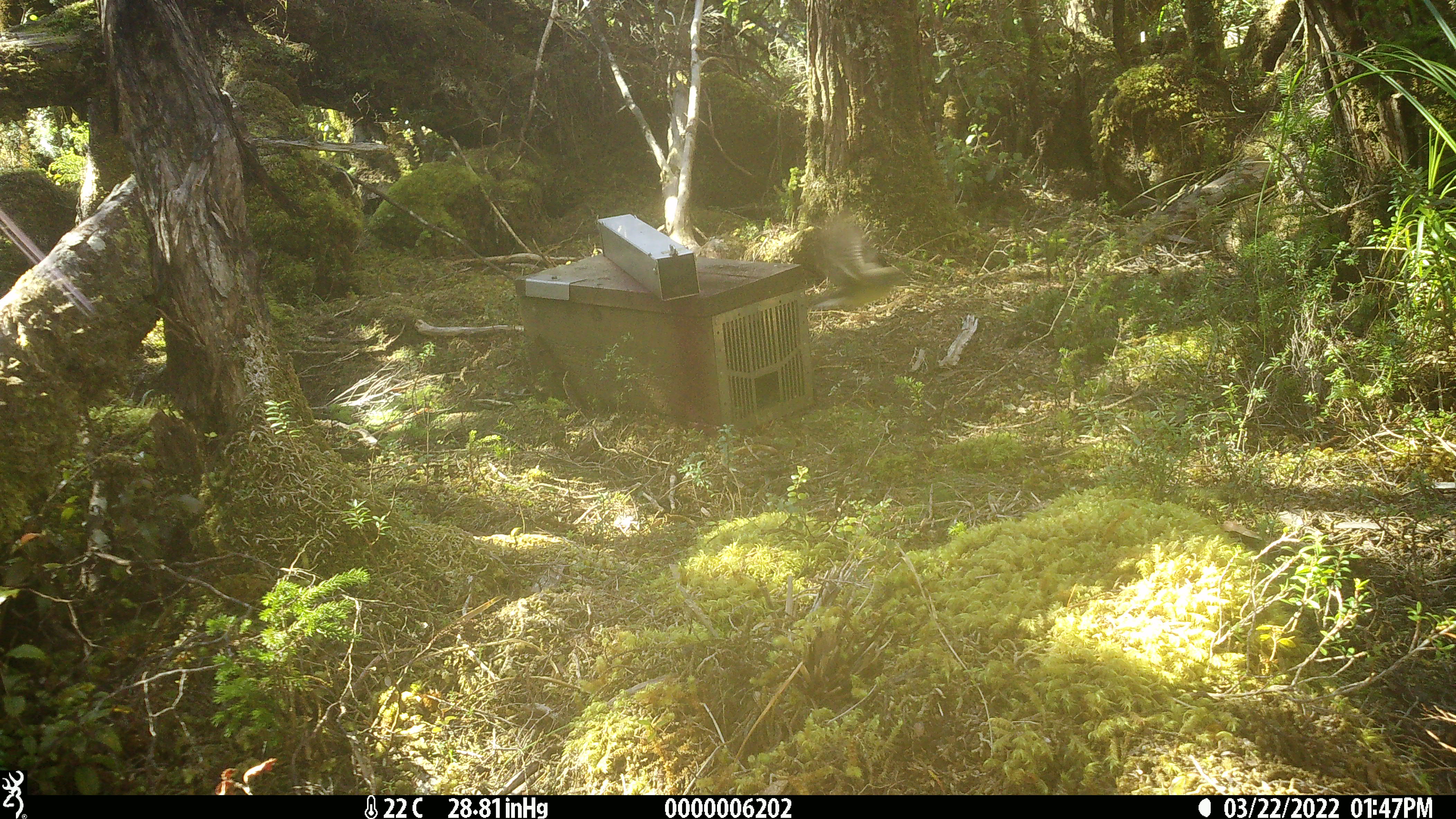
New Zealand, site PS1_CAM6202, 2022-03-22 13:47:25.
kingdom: Animalia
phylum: Chordata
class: Aves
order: Passeriformes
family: Petroicidae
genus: Petroica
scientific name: Petroica macrocephala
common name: tomtit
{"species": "tomtit (Petroica macrocephala)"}